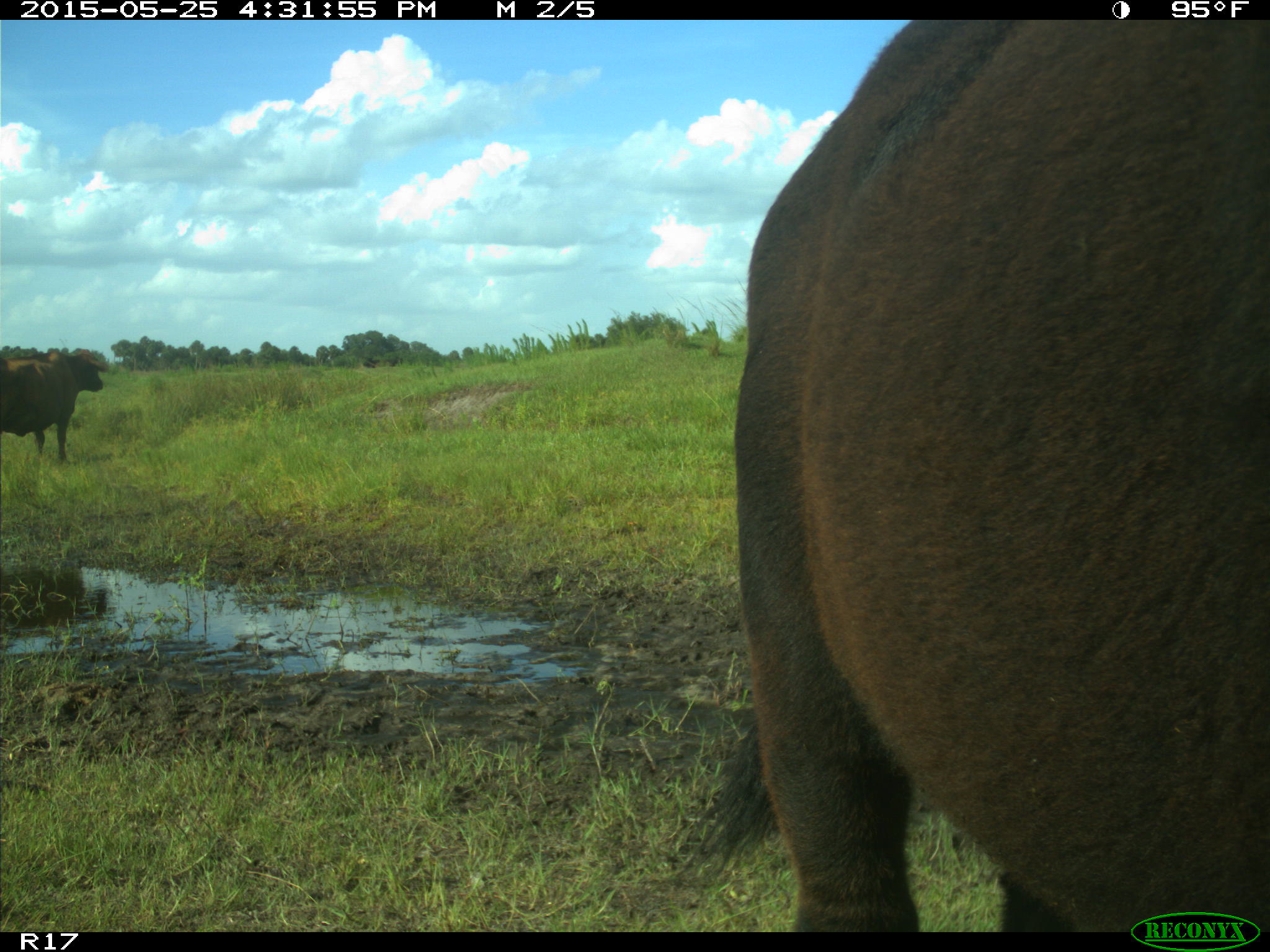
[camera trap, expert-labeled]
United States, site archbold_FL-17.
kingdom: Animalia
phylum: Chordata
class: Mammalia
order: Artiodactyla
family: Bovidae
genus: Bos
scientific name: Bos taurus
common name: domestic cow